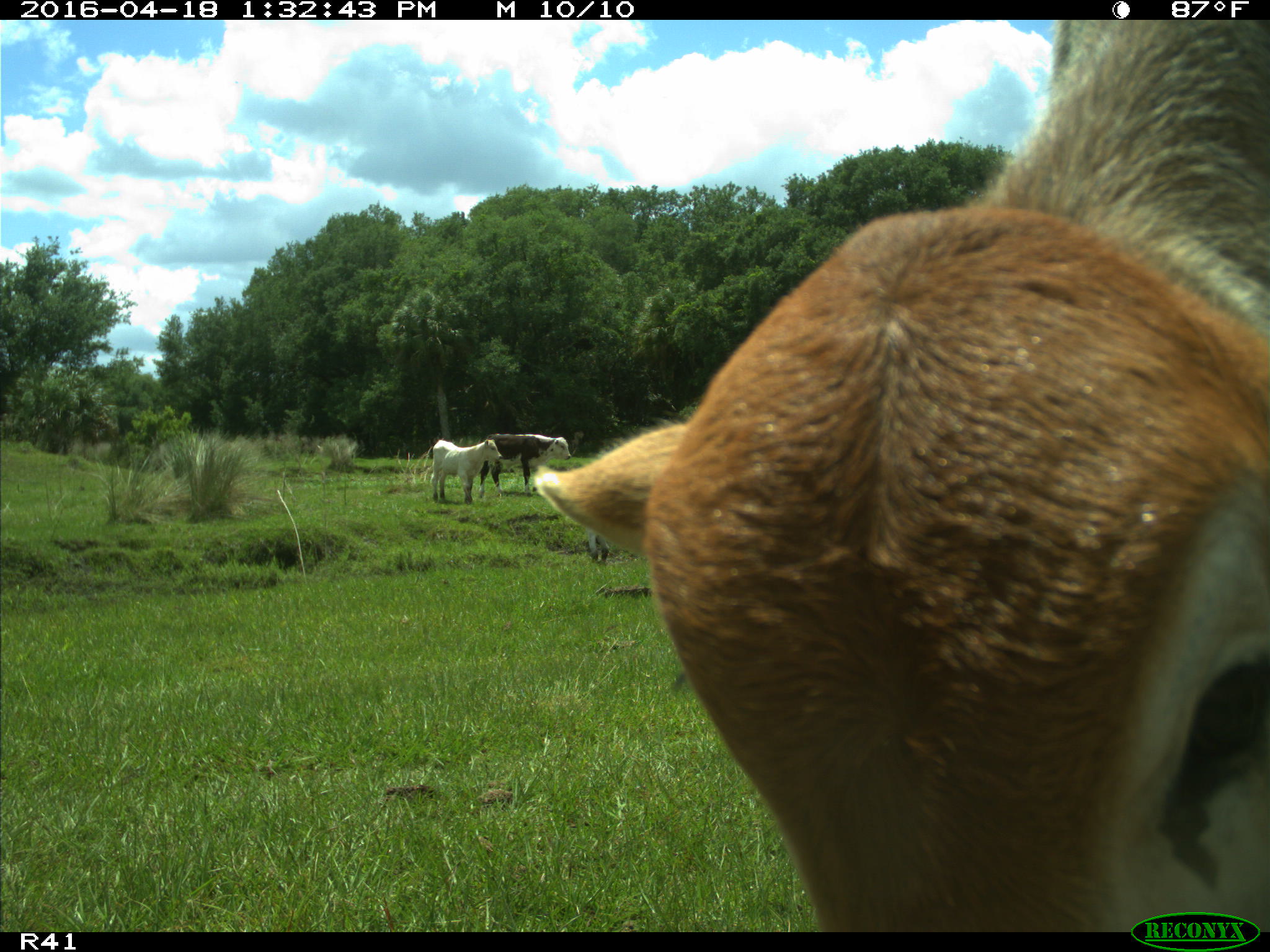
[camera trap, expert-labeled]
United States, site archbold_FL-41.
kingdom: Animalia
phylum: Chordata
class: Mammalia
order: Artiodactyla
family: Bovidae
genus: Bos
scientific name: Bos taurus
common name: domestic cow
Bos taurus (domestic cow).